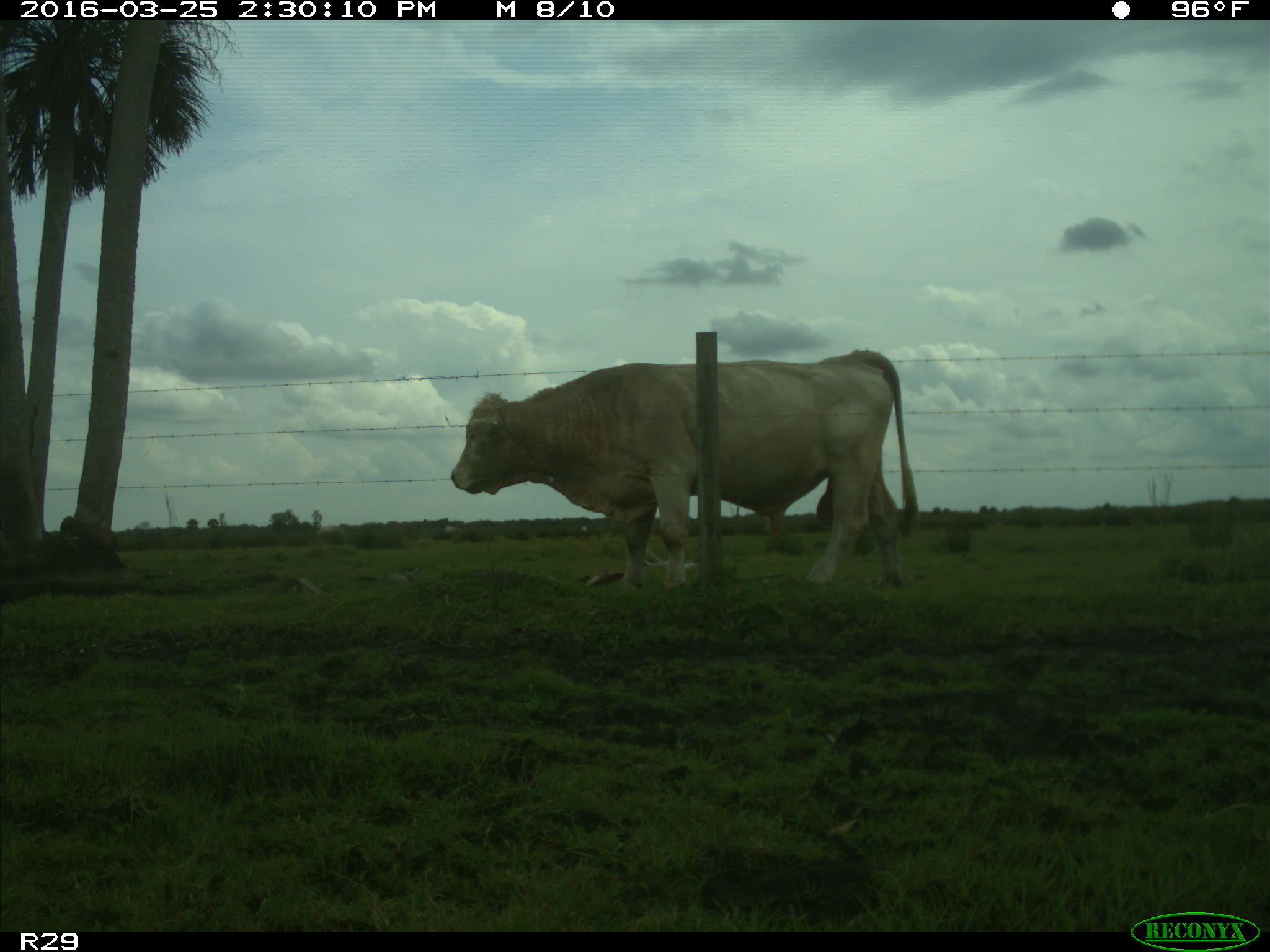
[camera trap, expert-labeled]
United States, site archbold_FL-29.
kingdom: Animalia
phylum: Chordata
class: Mammalia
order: Artiodactyla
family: Bovidae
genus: Bos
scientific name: Bos taurus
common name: domestic cow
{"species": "Bos taurus (domestic cow)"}